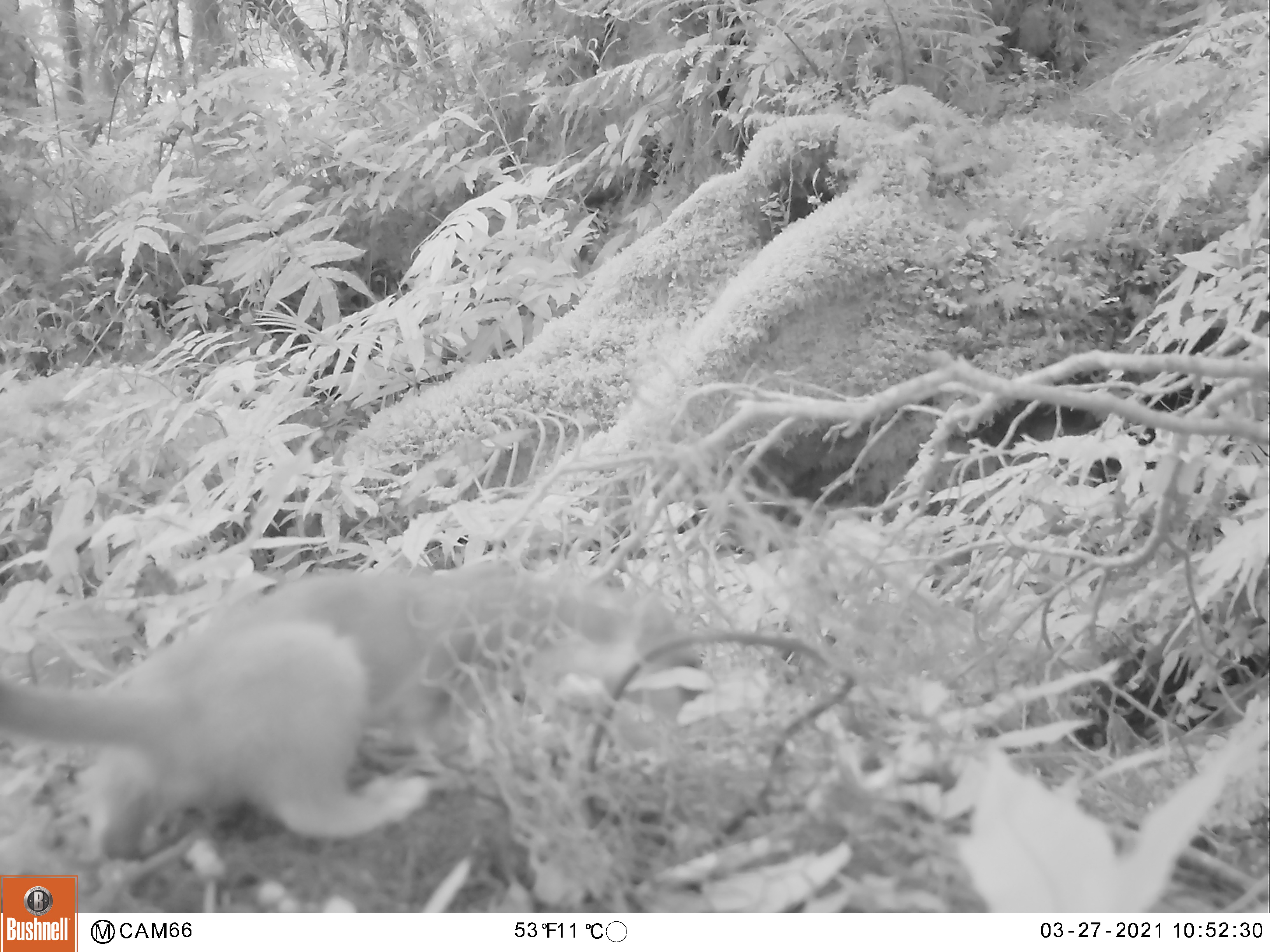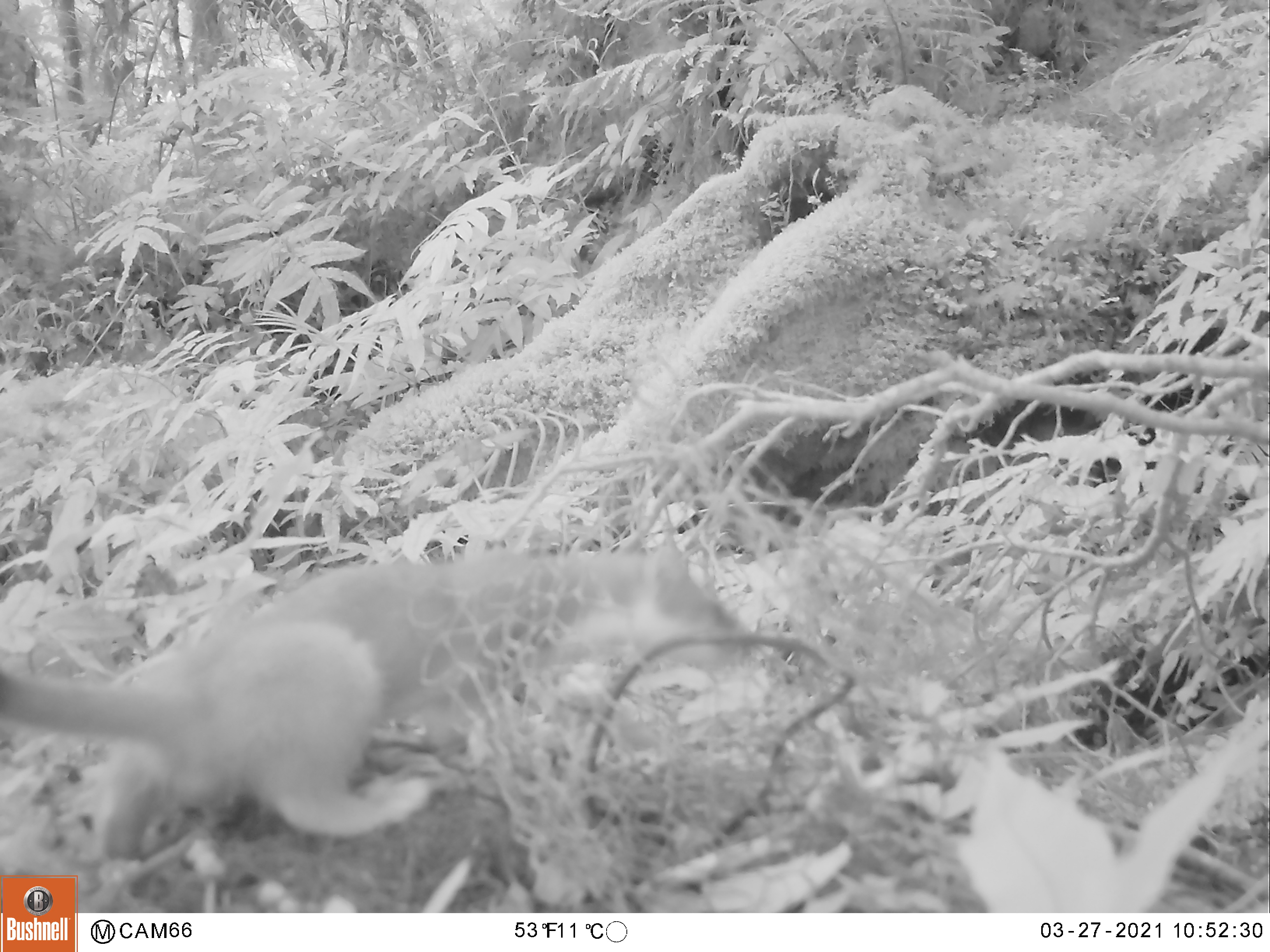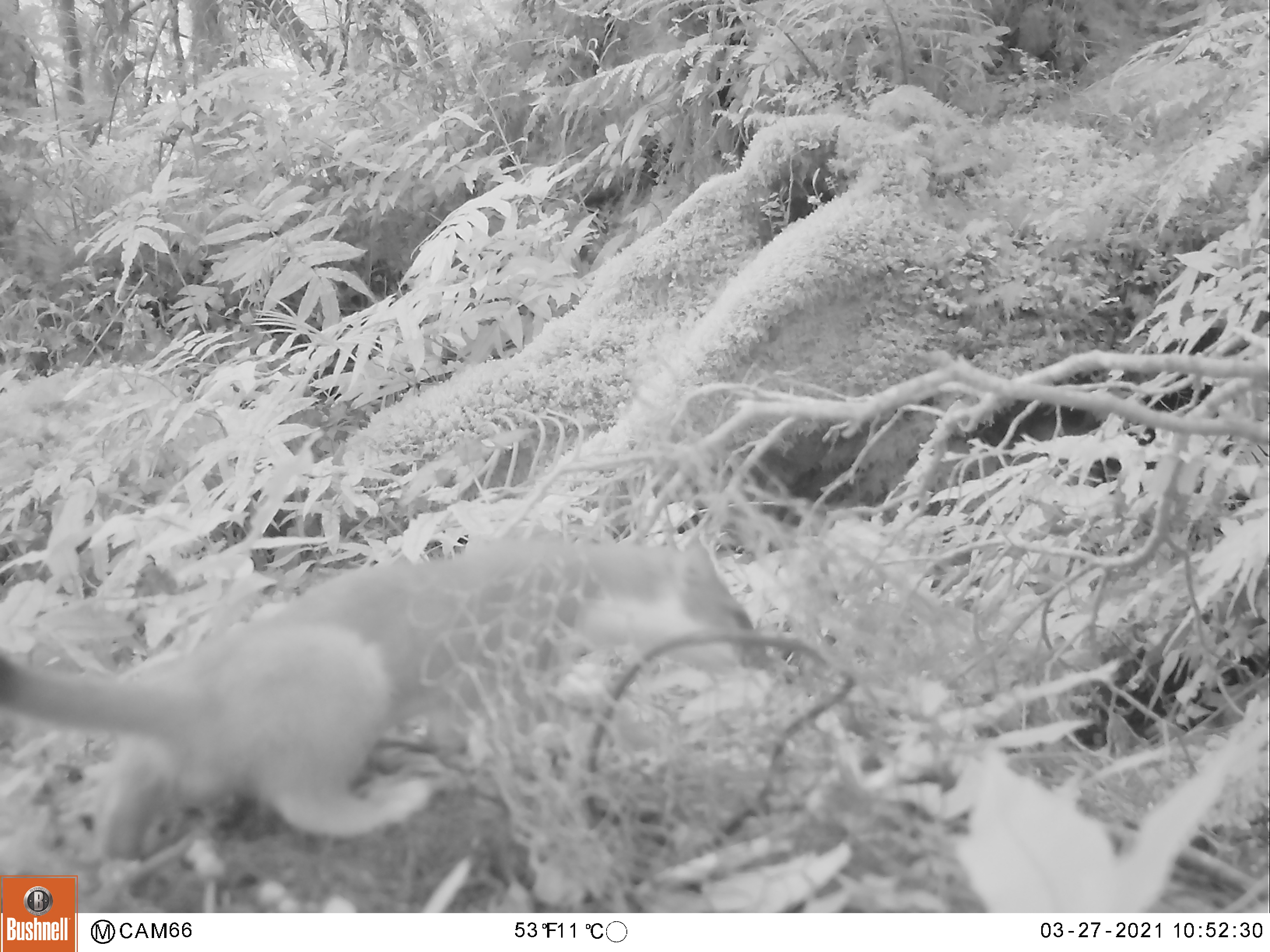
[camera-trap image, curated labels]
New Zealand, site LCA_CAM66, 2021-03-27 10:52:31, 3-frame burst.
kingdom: Animalia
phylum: Chordata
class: Mammalia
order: Carnivora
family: Mustelidae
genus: Mustela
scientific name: Mustela erminea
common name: stoat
Stoat (Mustela erminea).